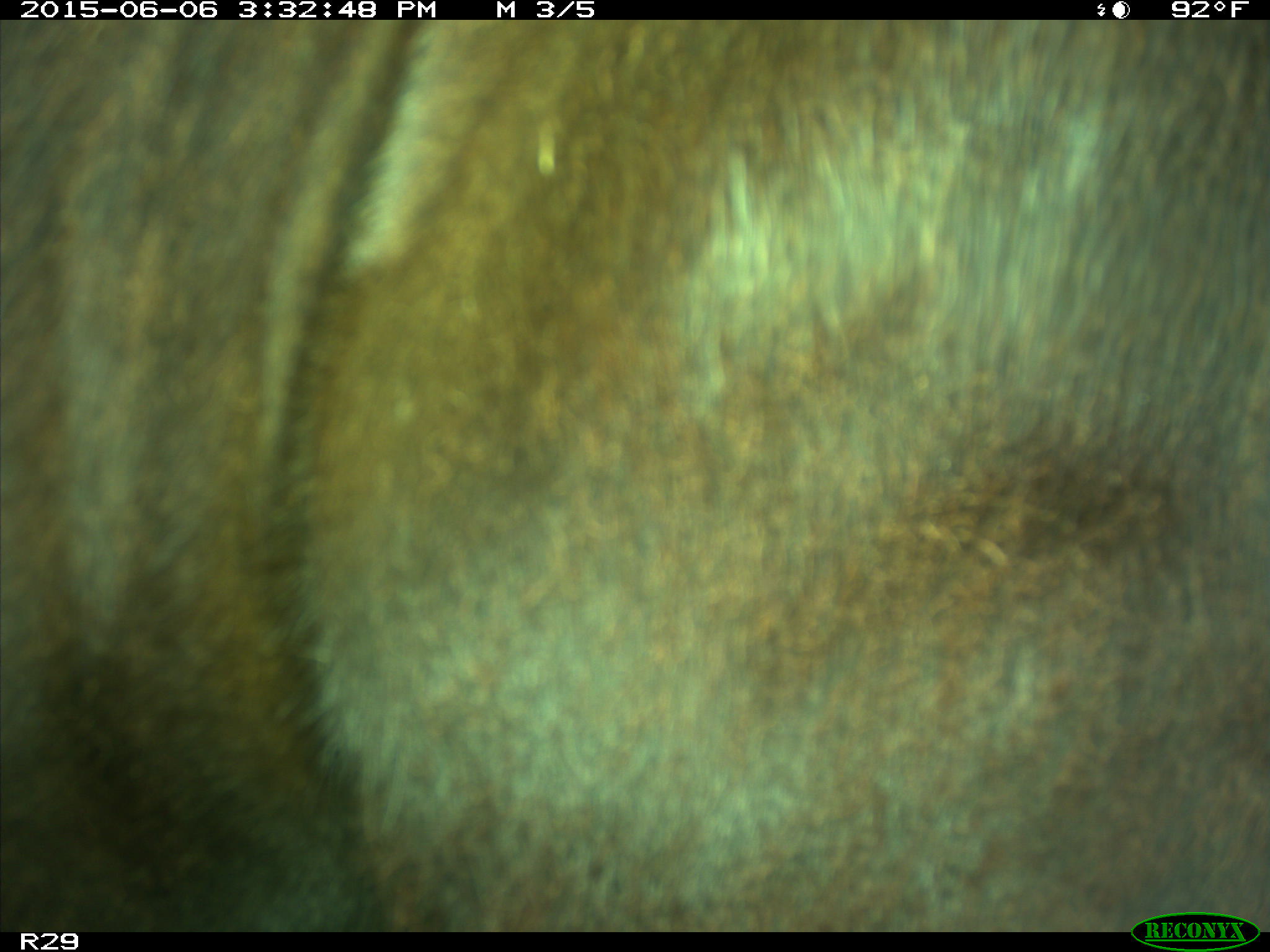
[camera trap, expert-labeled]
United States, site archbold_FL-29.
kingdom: Animalia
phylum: Chordata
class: Mammalia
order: Artiodactyla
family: Bovidae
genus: Bos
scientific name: Bos taurus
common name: domestic cow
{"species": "Bos taurus (domestic cow)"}